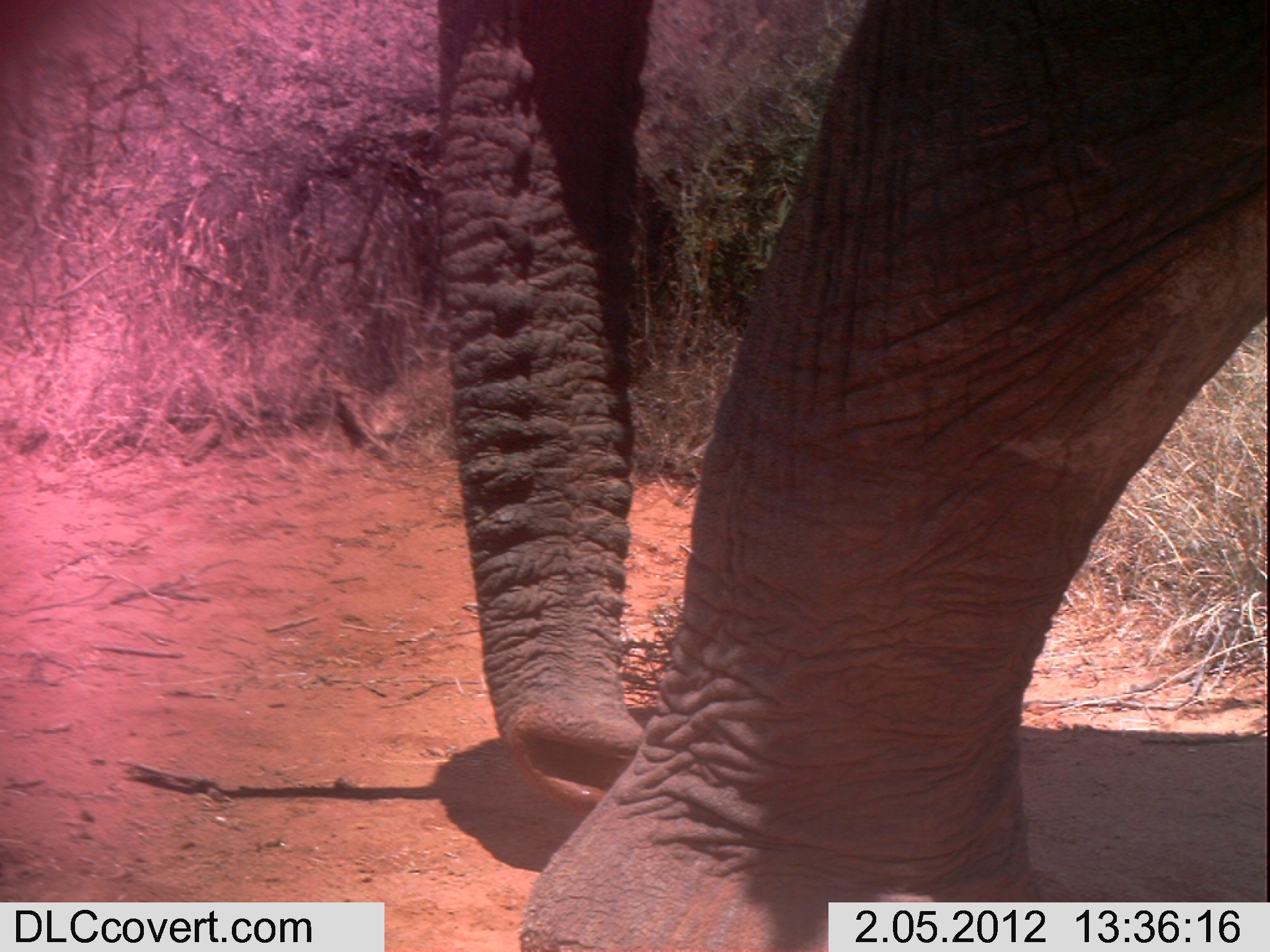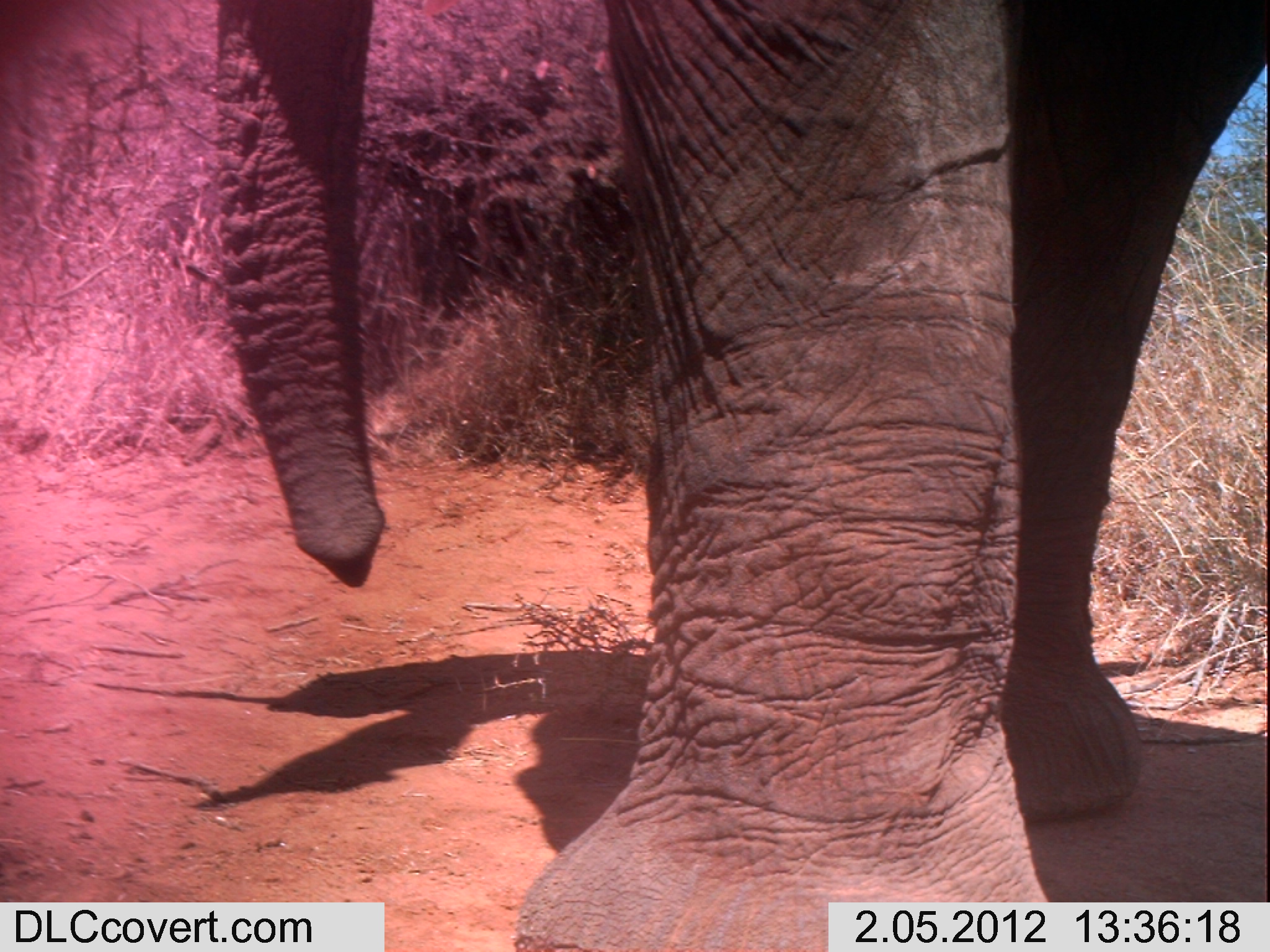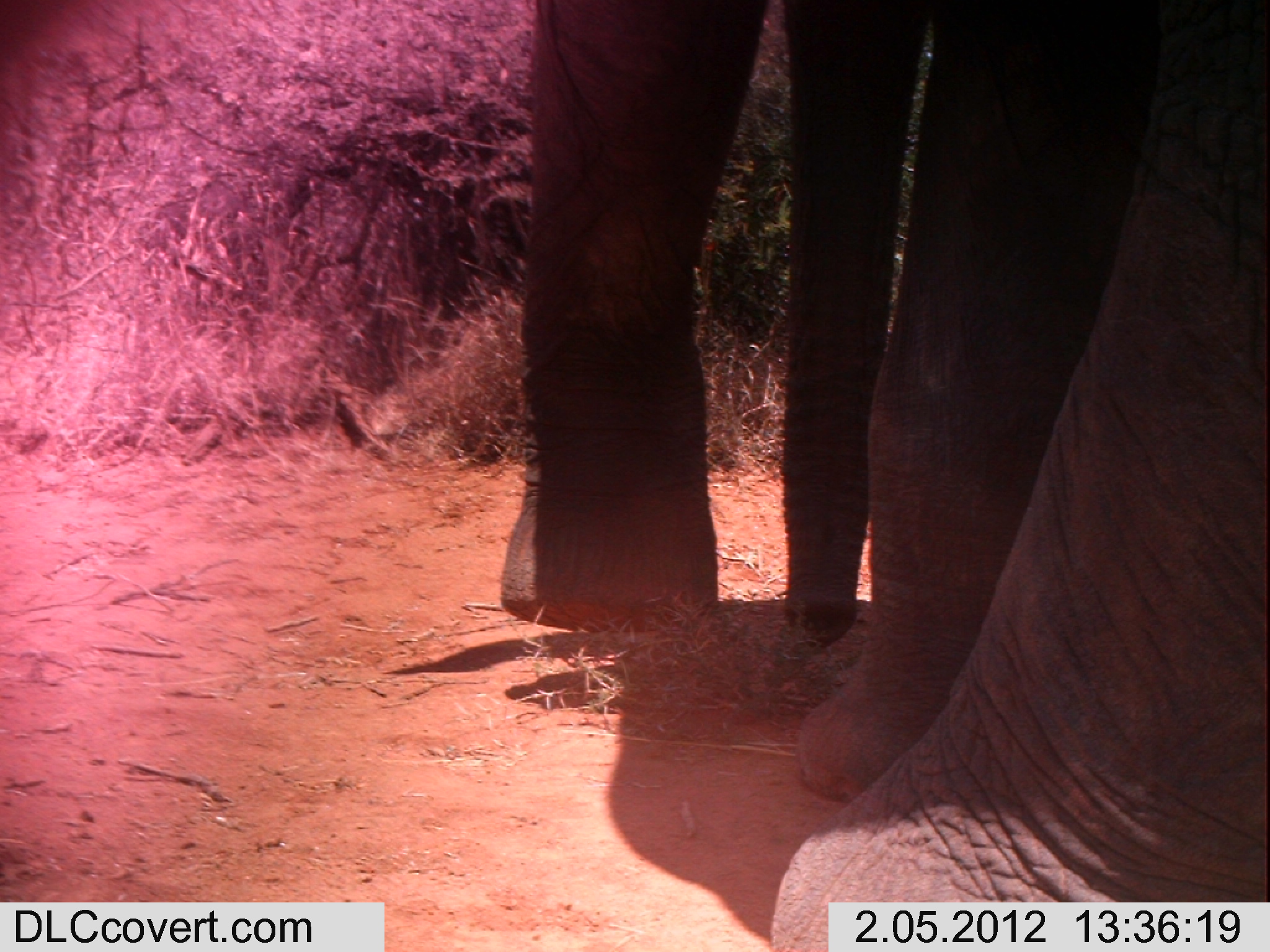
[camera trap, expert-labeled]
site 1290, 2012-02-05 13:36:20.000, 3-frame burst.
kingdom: Animalia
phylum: Chordata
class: Mammalia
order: Proboscidea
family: Elephantidae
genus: Loxodonta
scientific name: Loxodonta africana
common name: african bush elephant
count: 1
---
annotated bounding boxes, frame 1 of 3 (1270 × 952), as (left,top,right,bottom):
loxodonta africana: (430,0,1267,945)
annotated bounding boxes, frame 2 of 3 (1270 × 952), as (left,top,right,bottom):
loxodonta africana: (206,0,1267,952)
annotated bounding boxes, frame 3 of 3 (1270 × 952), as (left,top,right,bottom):
loxodonta africana: (498,0,1268,945)